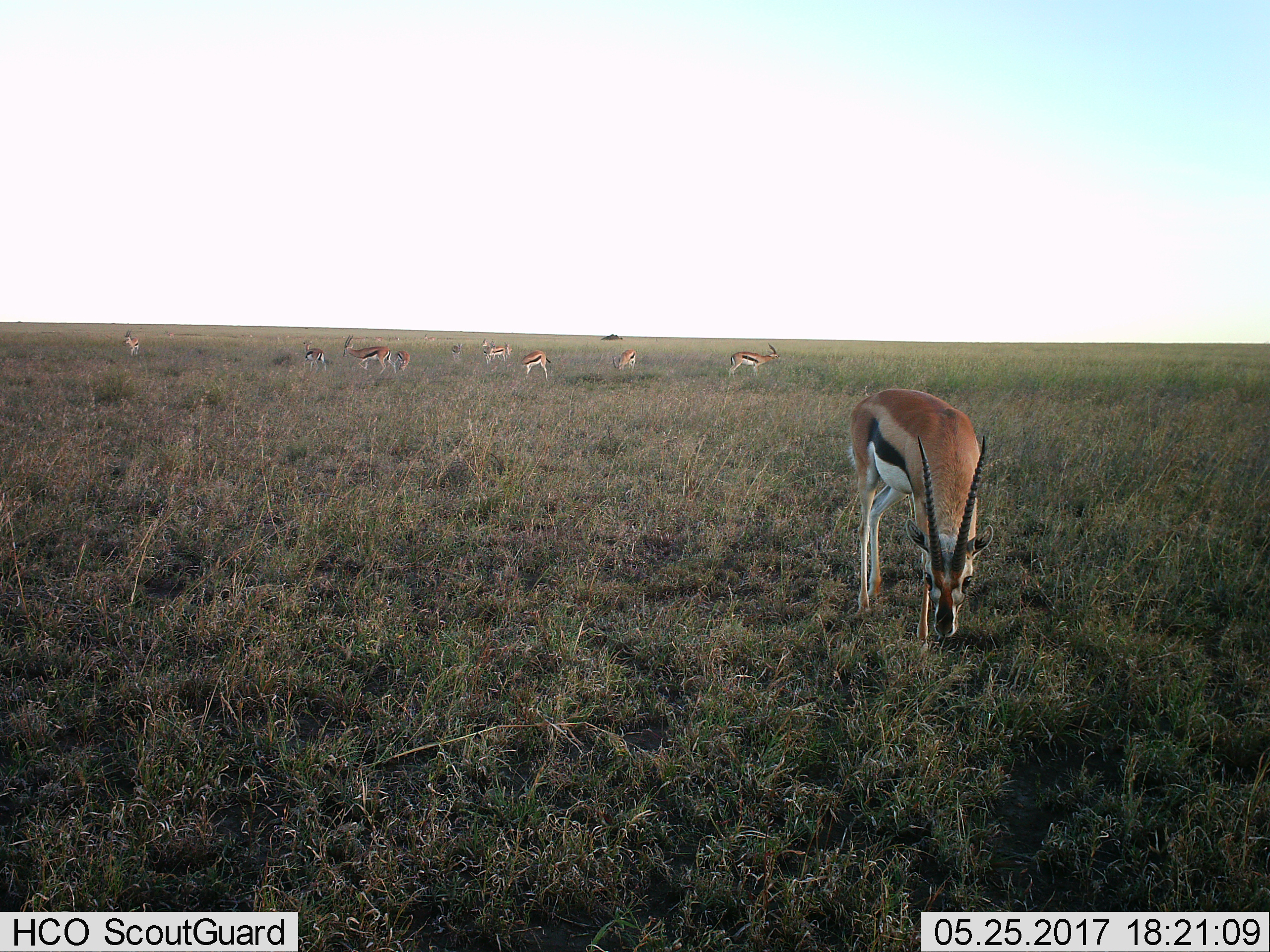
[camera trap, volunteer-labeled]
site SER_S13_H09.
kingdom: Animalia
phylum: Chordata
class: Mammalia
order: Artiodactyla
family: Bovidae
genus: Eudorcas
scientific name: Eudorcas thomsonii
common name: thomson's gazelle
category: gazellethomsons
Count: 10.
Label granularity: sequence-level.